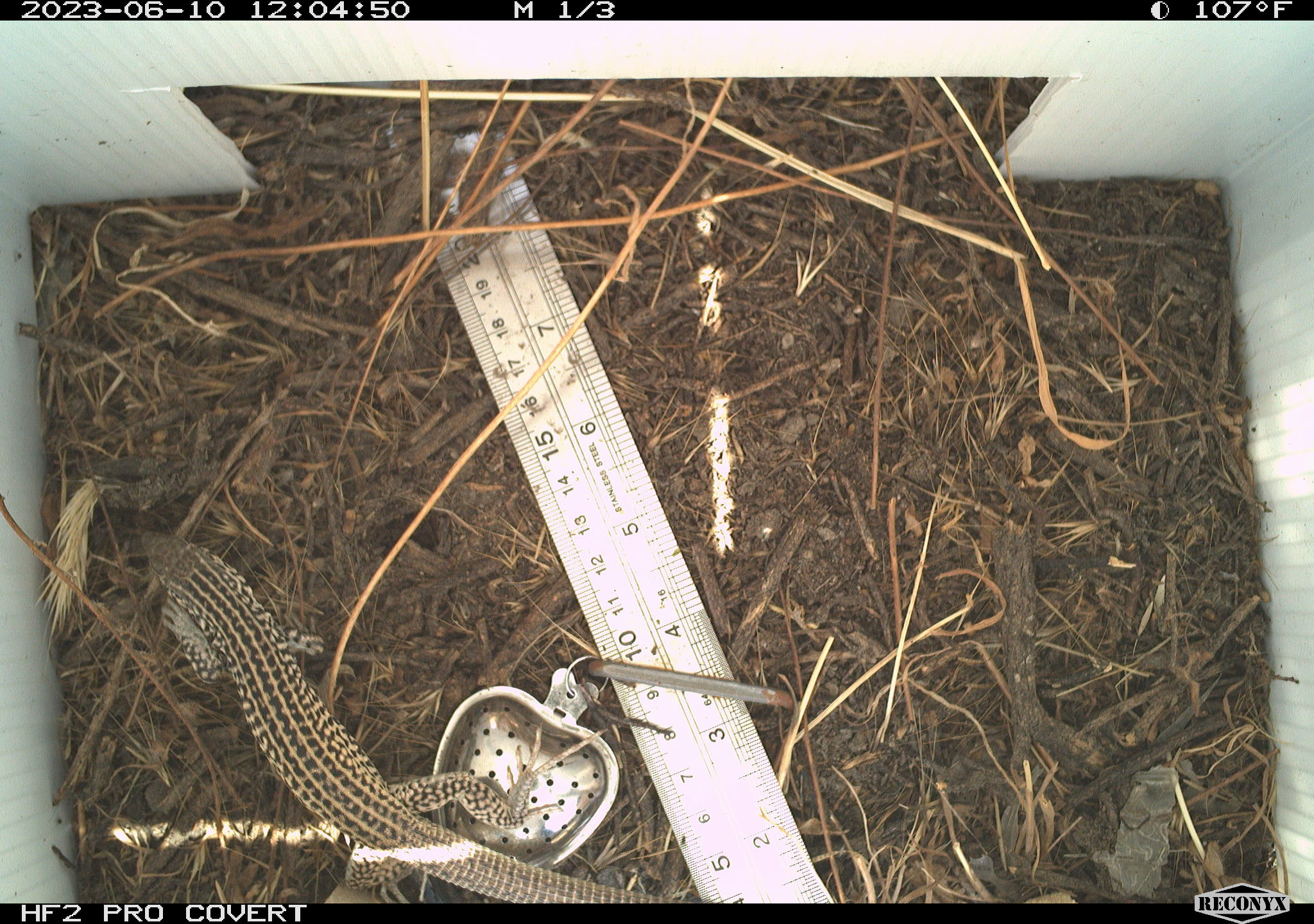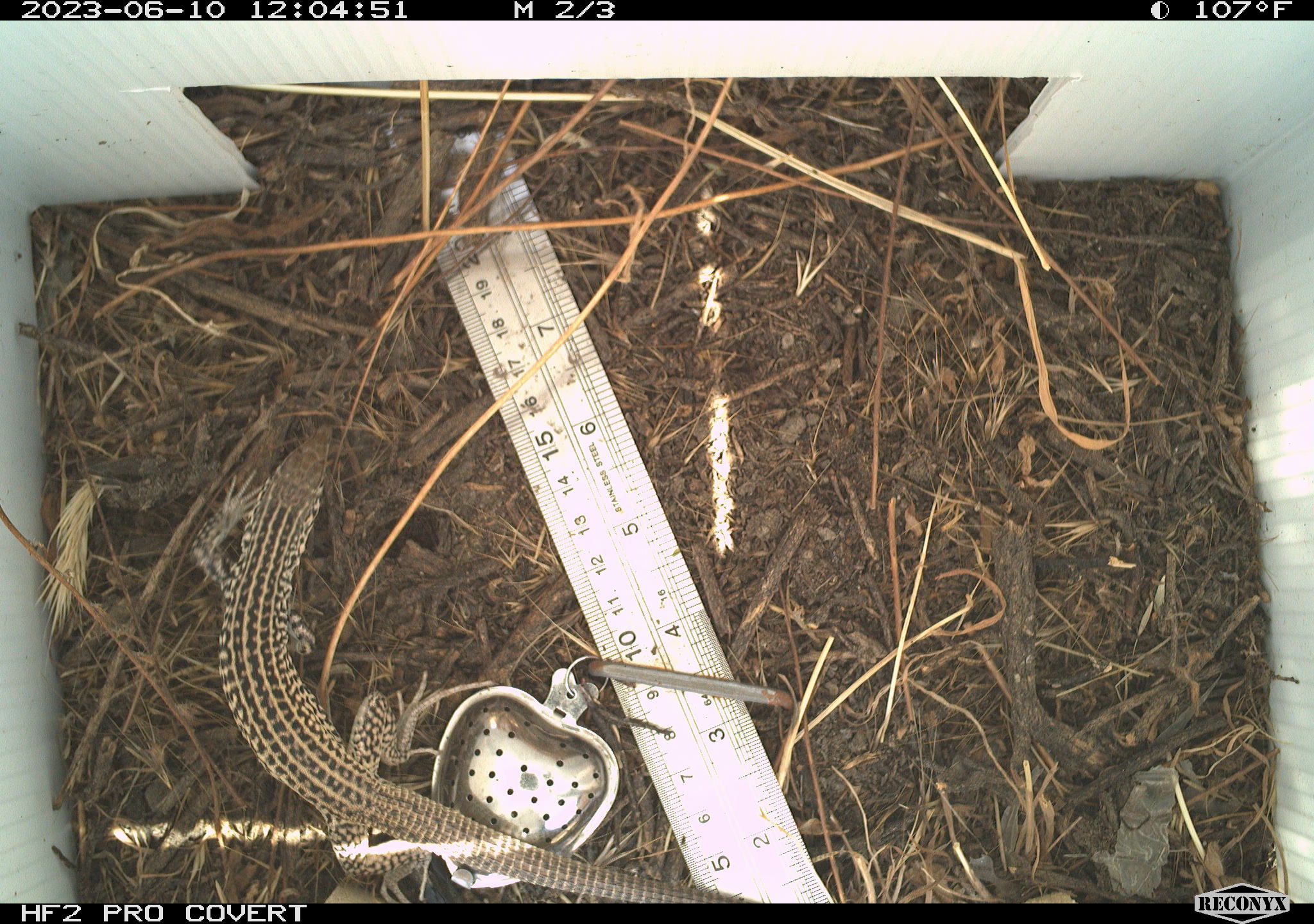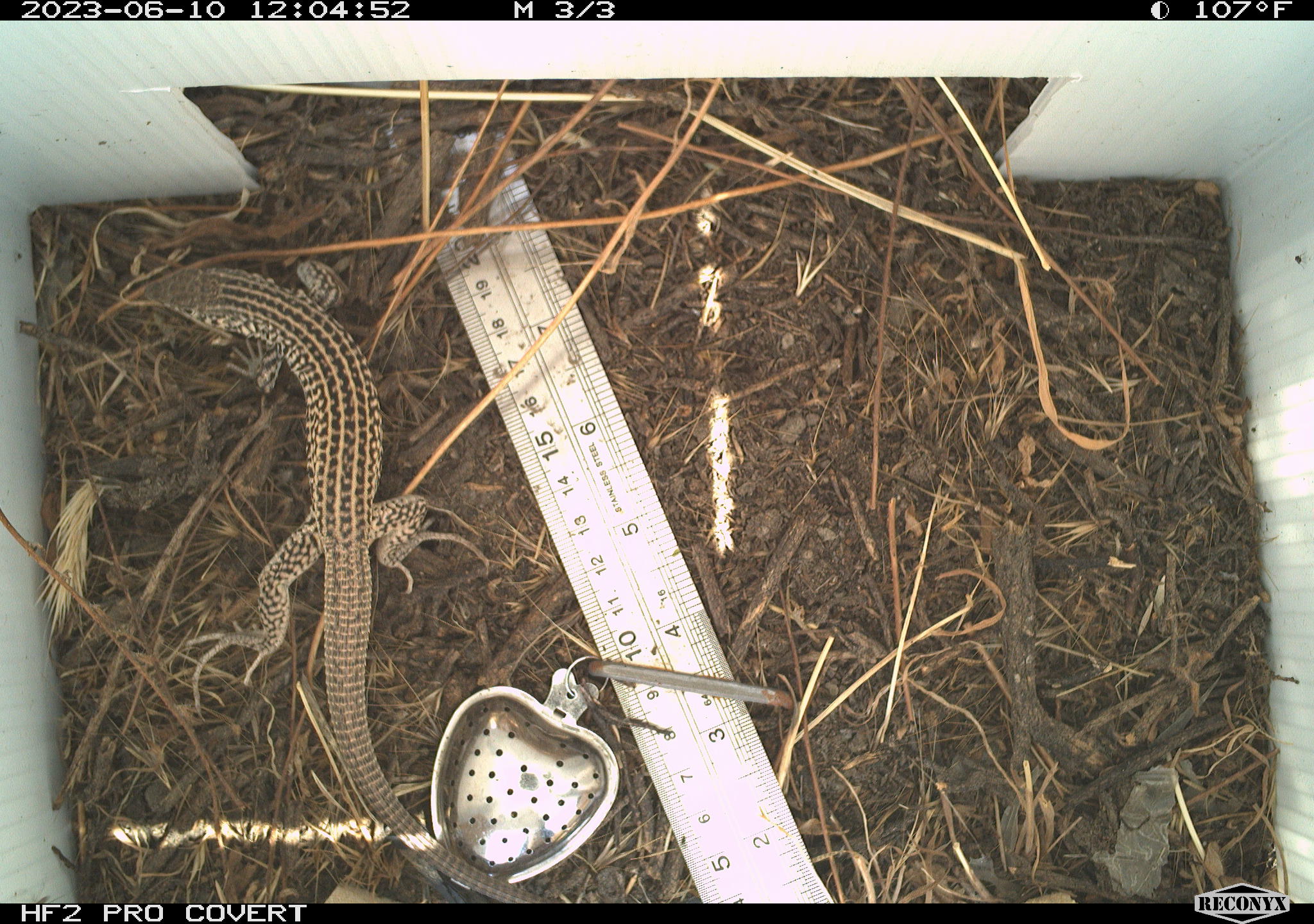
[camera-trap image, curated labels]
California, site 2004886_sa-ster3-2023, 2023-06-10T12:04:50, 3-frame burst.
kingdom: Animalia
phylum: Chordata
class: Reptilia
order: Squamata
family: Teiidae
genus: Aspidoscelis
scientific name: Aspidoscelis tigris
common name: western whiptail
Western whiptail (Aspidoscelis tigris).